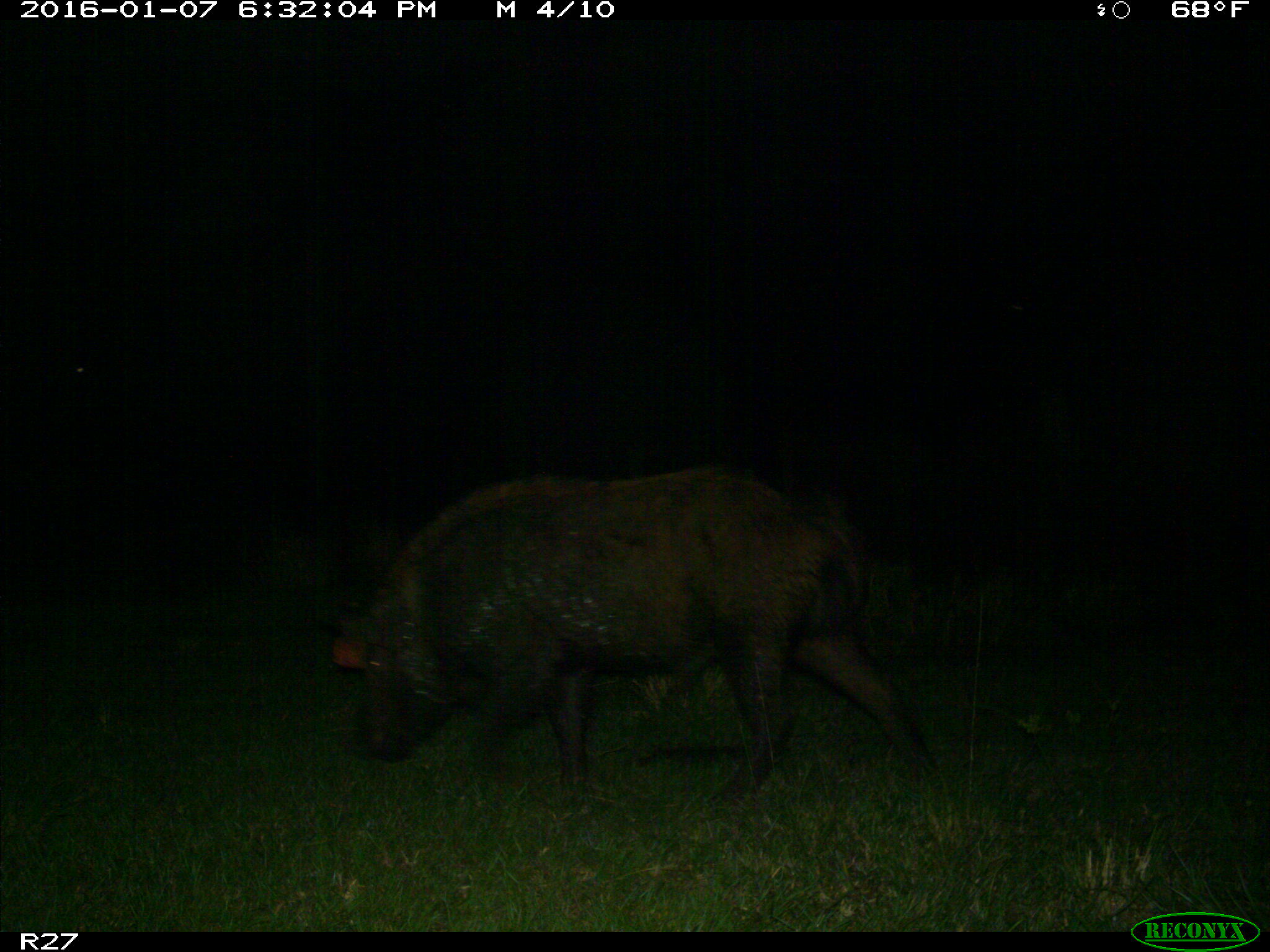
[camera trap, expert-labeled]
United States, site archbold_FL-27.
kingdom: Animalia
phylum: Chordata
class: Mammalia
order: Artiodactyla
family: Suidae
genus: Sus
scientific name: Sus scrofa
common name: wild boar